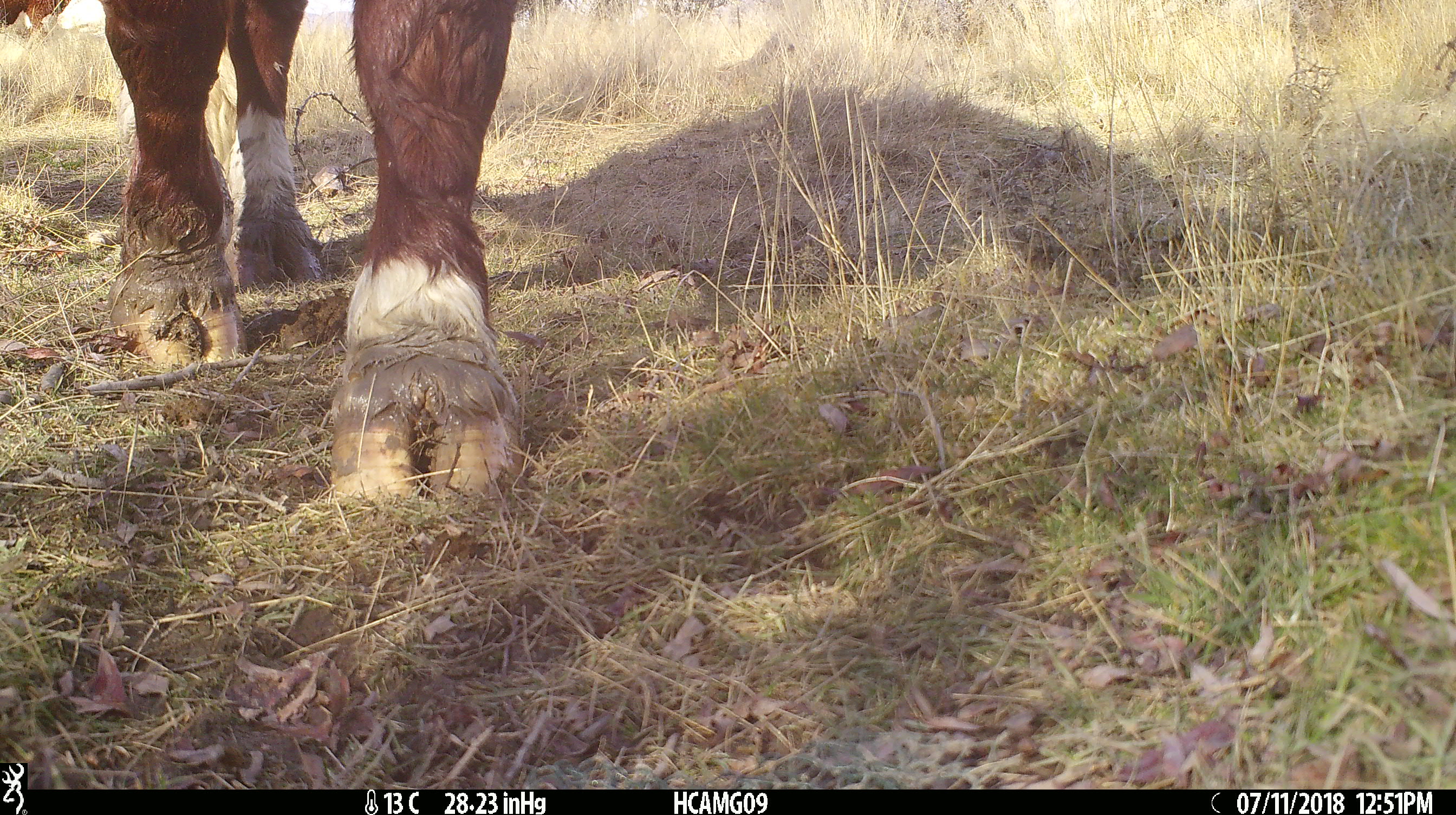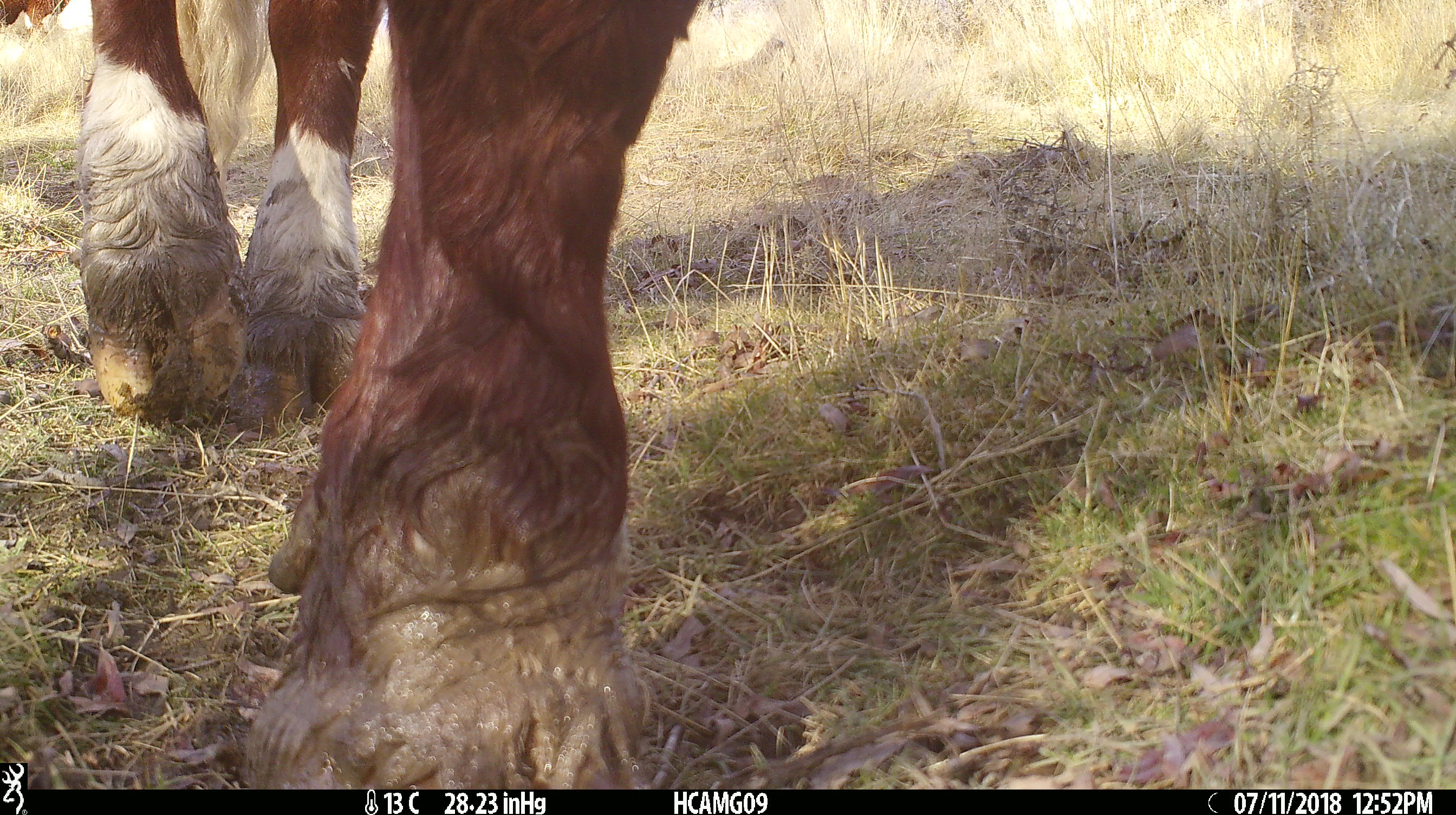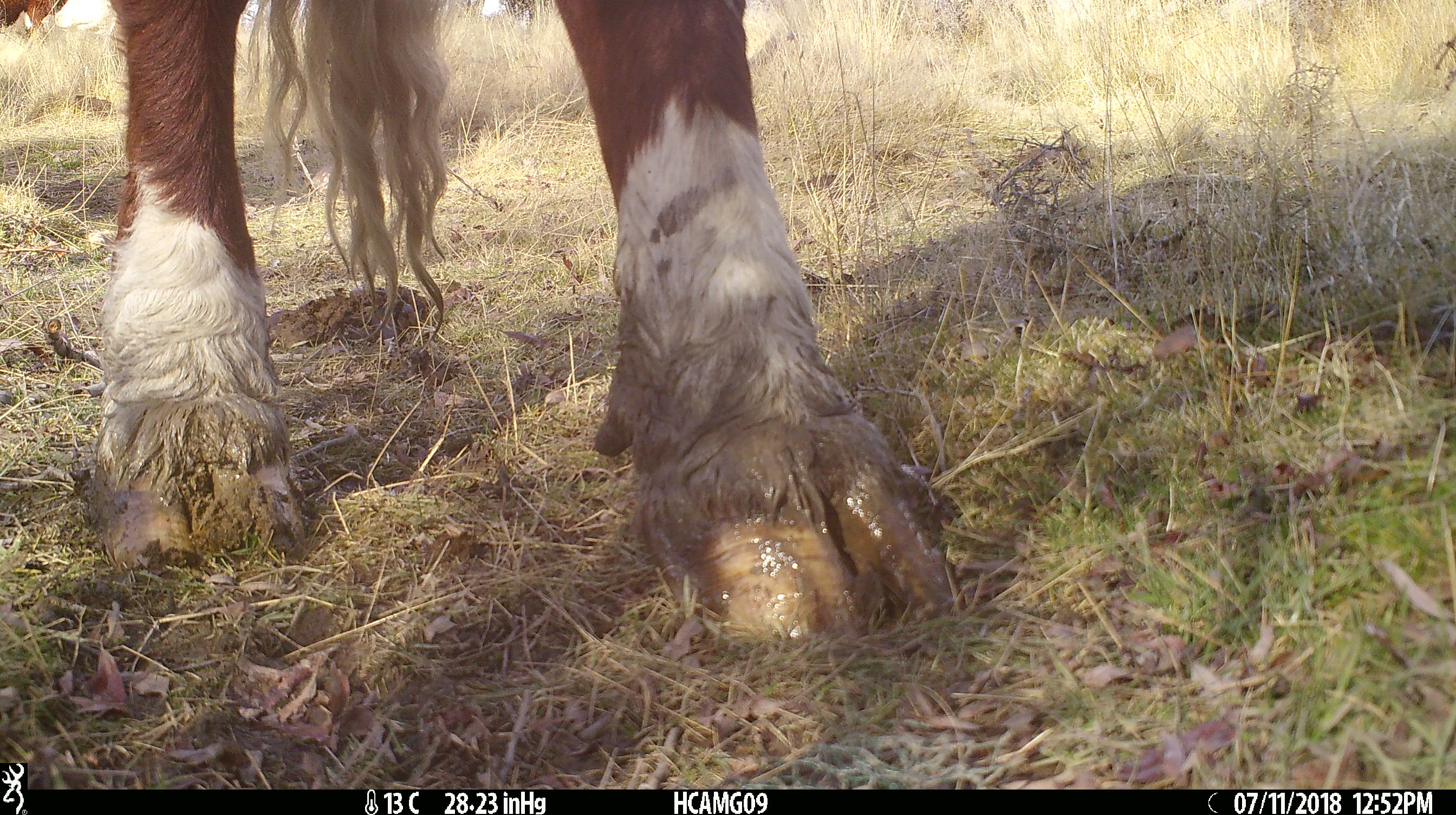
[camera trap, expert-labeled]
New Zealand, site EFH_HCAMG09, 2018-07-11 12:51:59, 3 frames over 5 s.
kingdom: Animalia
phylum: Chordata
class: Mammalia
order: Artiodactyla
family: Bovidae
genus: Bos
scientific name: Bos taurus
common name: domestic cow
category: cow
Cow (domestic cow) (Bos taurus).